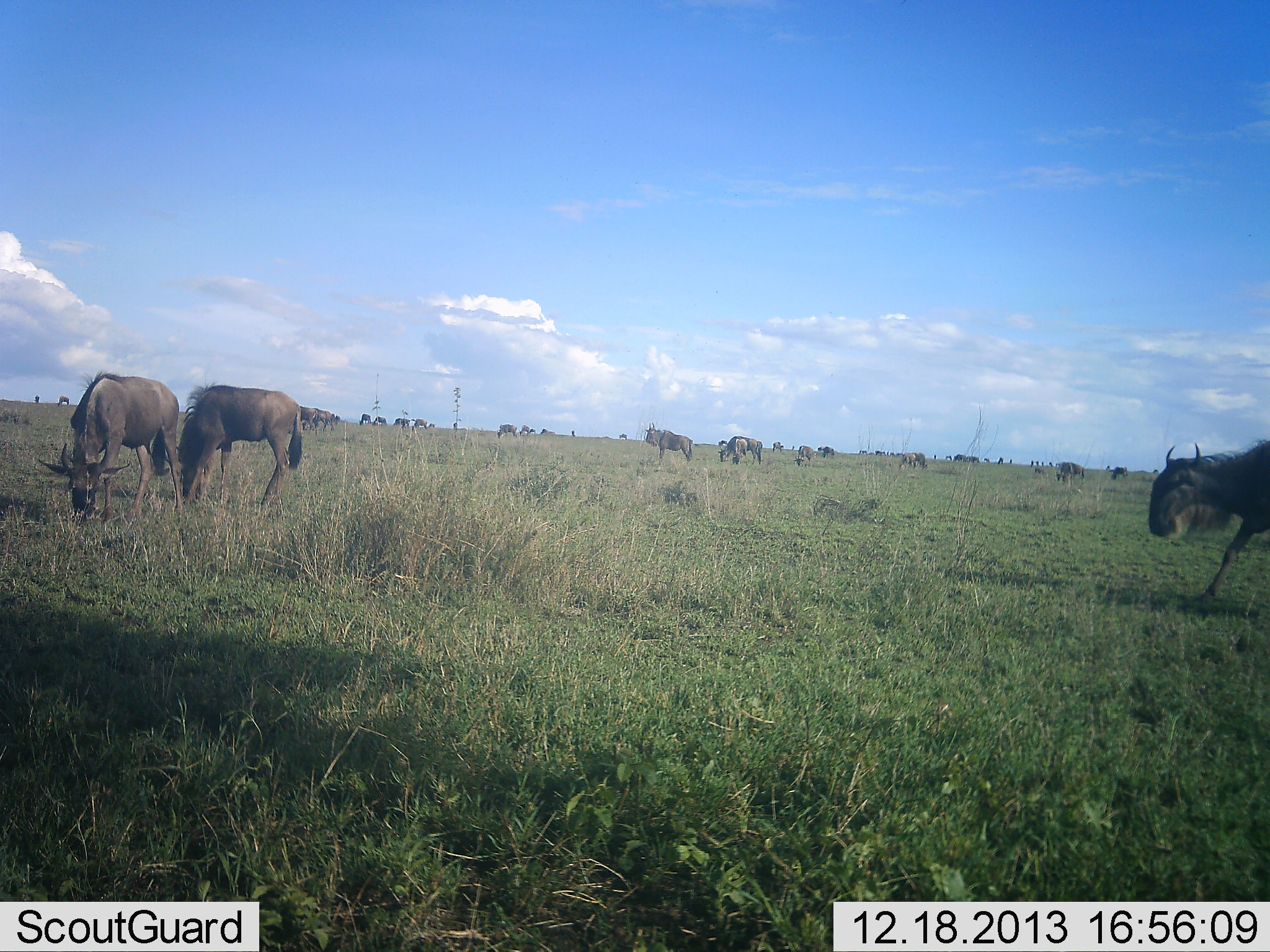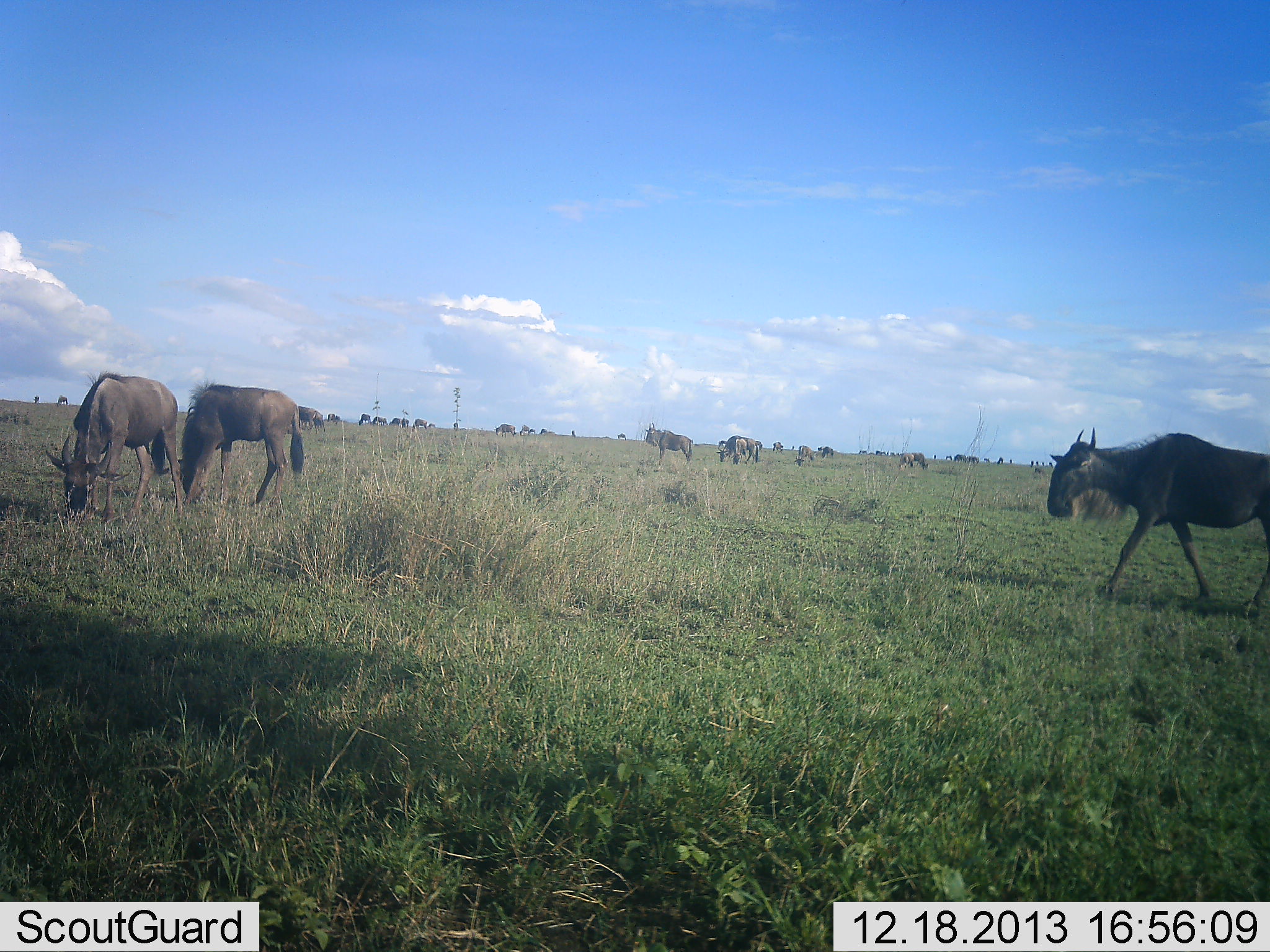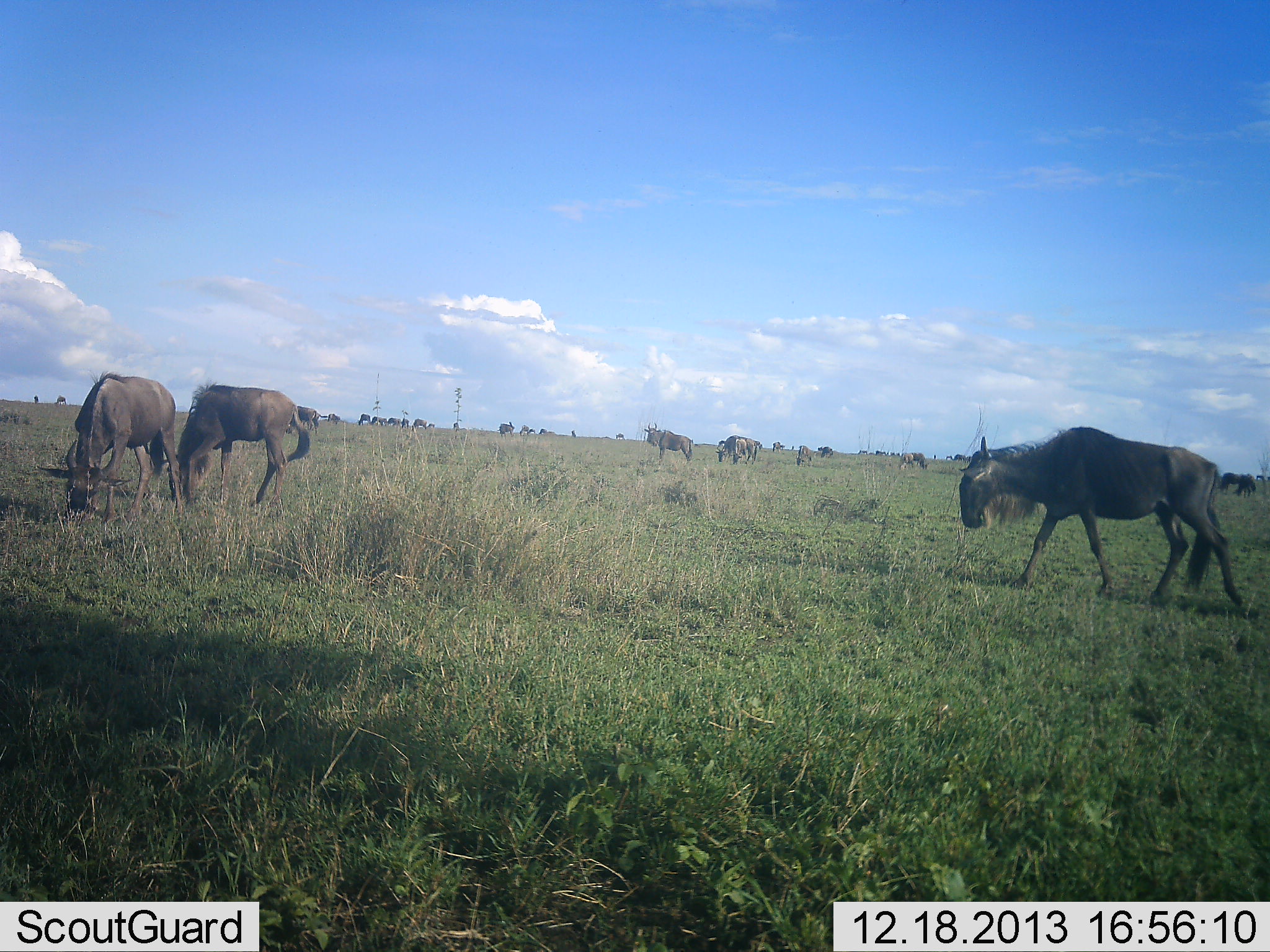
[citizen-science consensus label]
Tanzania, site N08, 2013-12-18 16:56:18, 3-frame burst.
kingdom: Animalia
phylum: Chordata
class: Mammalia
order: Artiodactyla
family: Bovidae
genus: Connochaetes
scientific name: Connochaetes taurinus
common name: blue wildebeest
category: wildebeest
Wildebeest (blue wildebeest) (Connochaetes taurinus), count 11-50. Behavior (volunteer vote fractions): standing 47%, resting 3%, moving 66%, interacting 8%. Young present (vote fraction): 2%. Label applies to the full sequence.